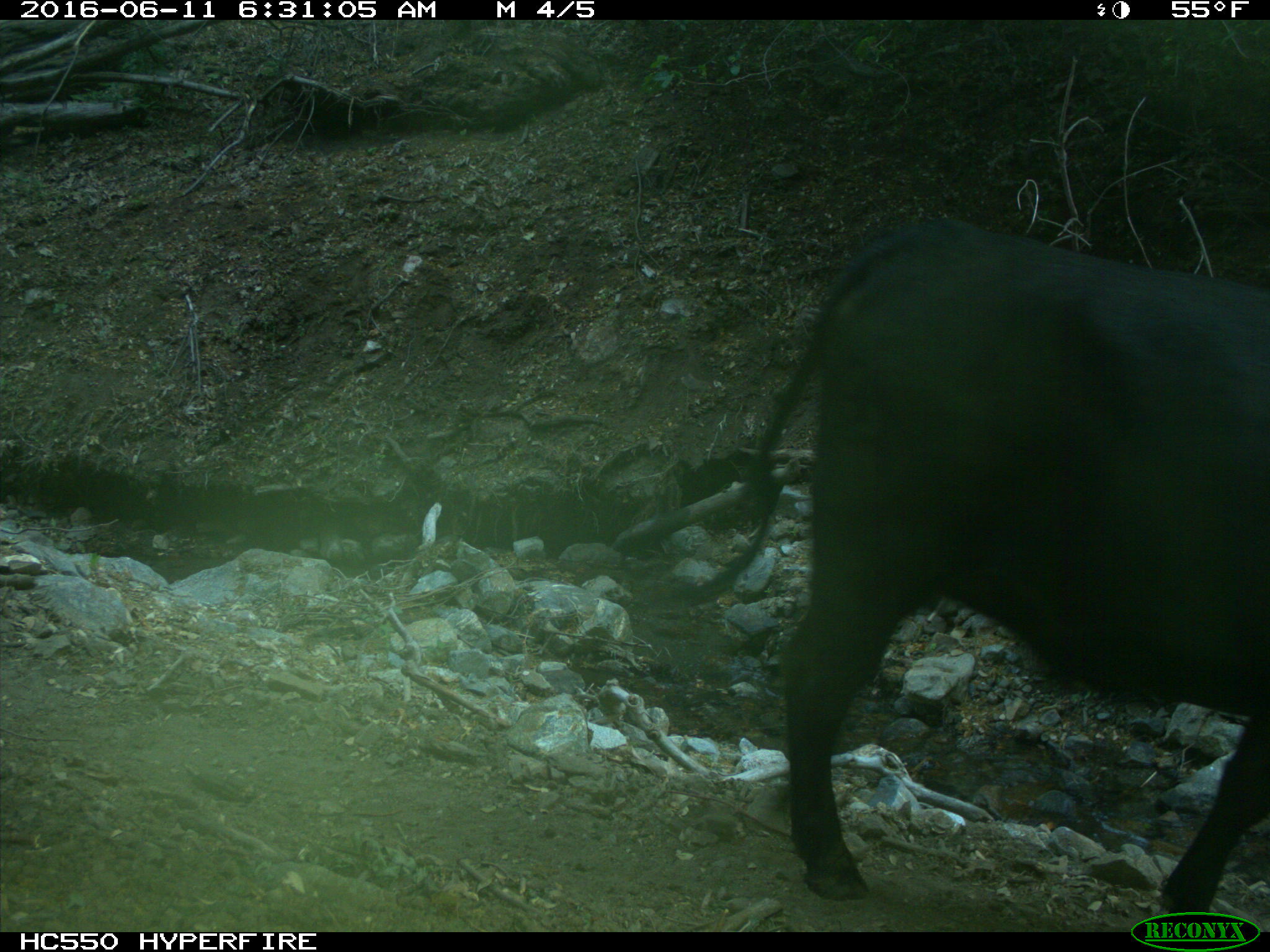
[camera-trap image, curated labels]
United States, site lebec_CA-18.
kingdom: Animalia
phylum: Chordata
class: Mammalia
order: Artiodactyla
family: Bovidae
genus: Bos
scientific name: Bos taurus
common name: domestic cow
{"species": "Bos taurus (domestic cow)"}